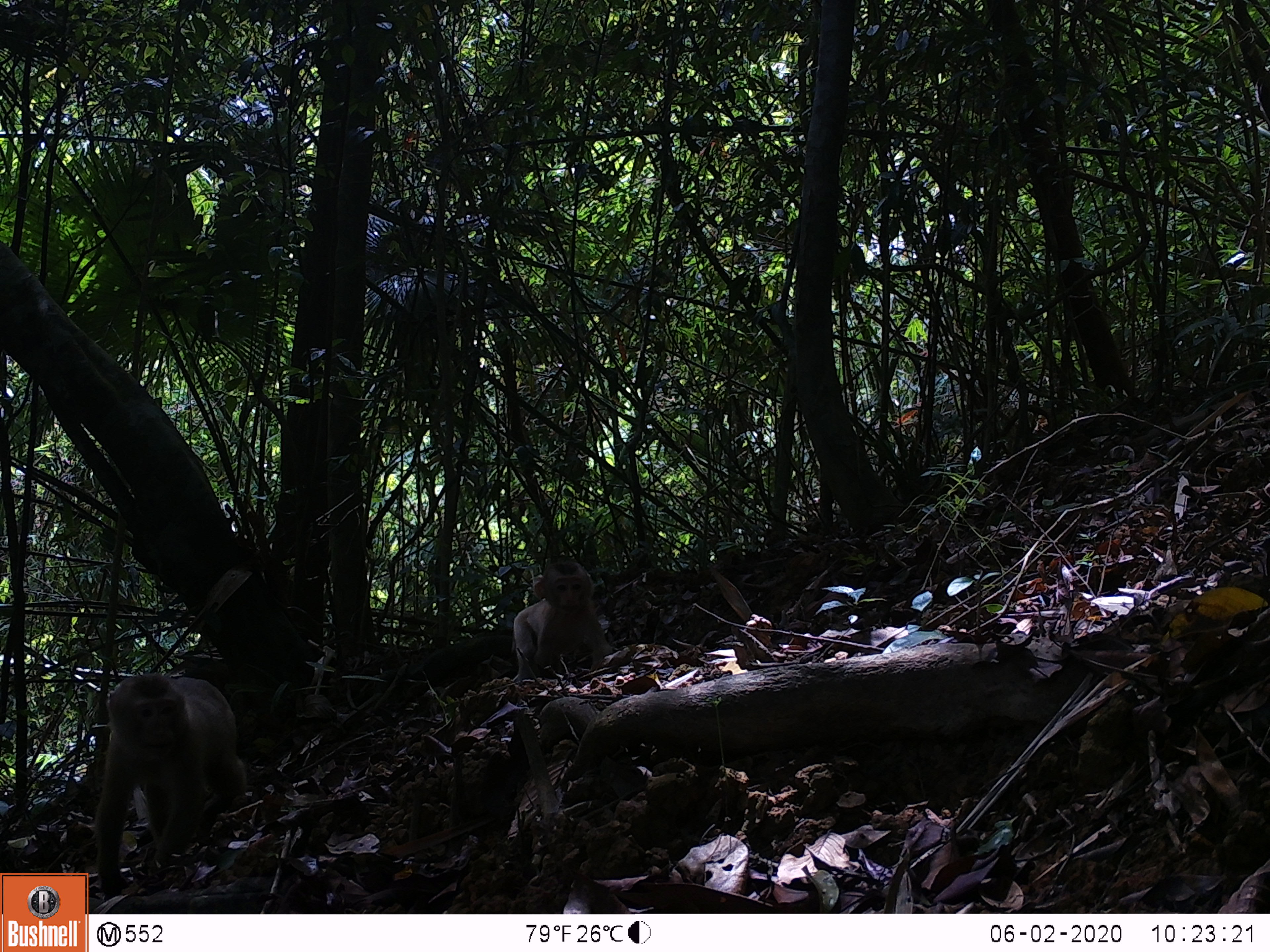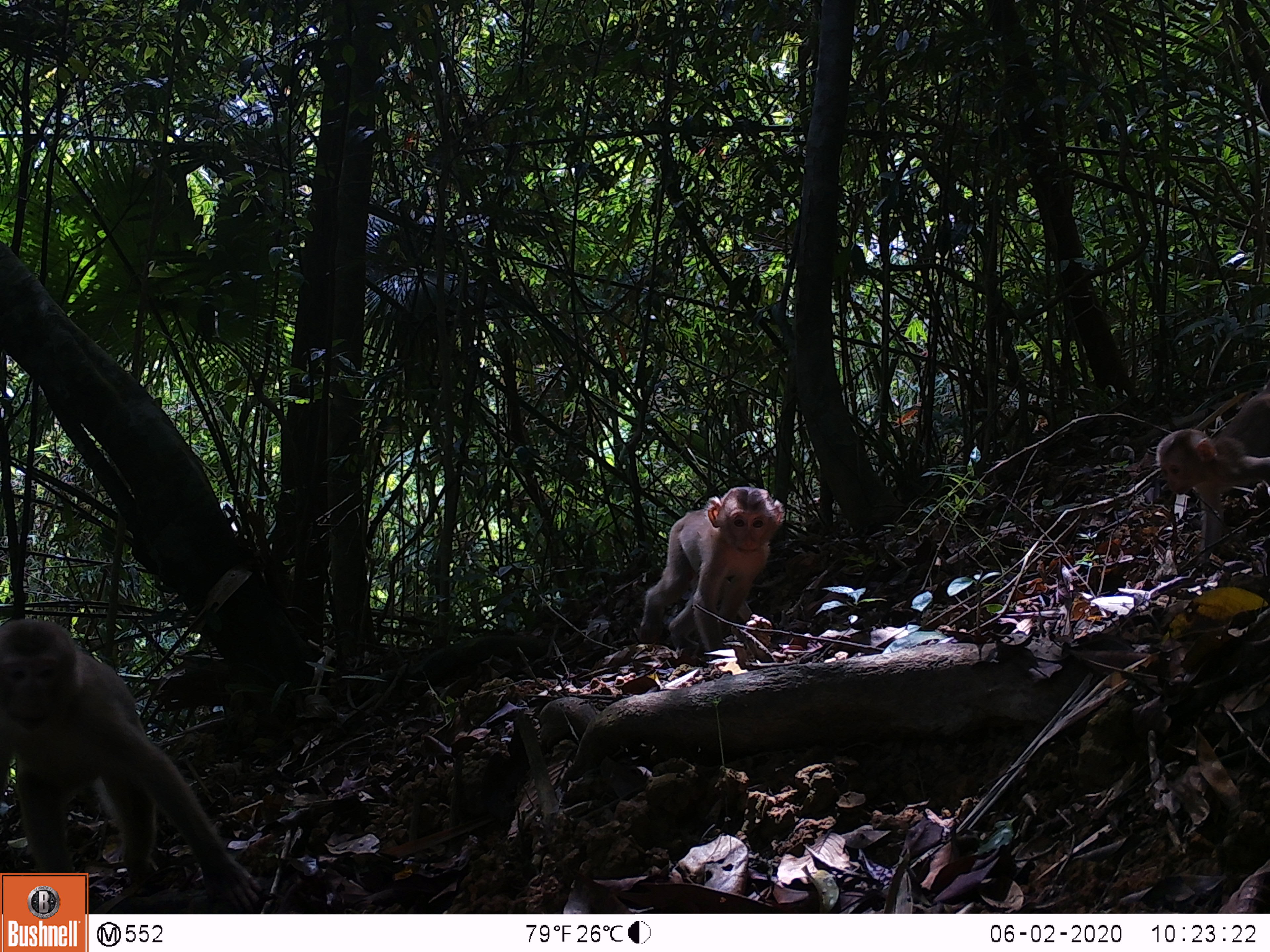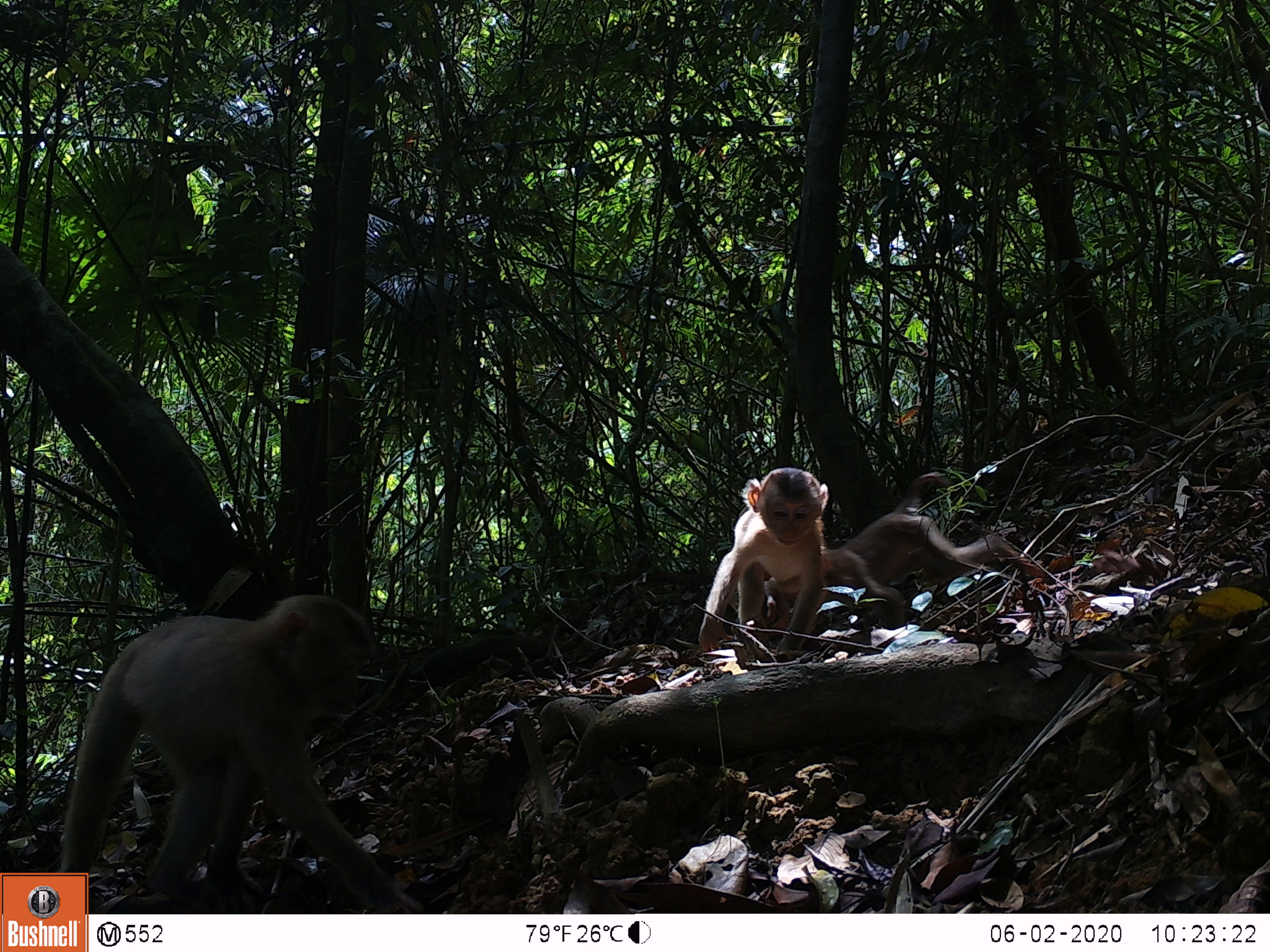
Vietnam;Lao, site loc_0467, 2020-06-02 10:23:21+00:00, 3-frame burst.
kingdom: Animalia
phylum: Chordata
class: Mammalia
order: Primates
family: Cercopithecidae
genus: Macaca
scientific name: Macaca nemestrina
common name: pig-tailed macaque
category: pig tailed macaque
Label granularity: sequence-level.